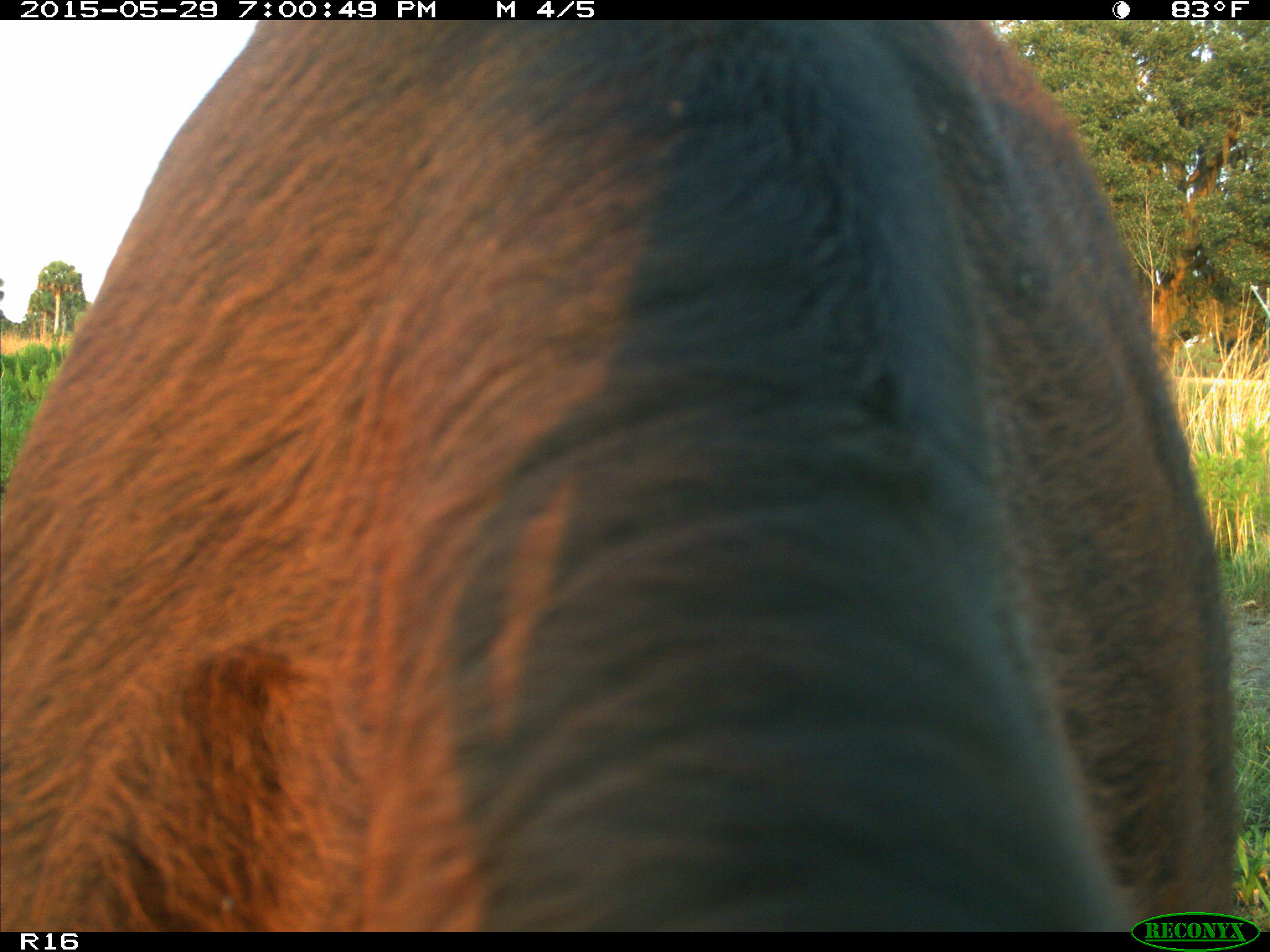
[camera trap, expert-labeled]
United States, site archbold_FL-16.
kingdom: Animalia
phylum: Chordata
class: Mammalia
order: Artiodactyla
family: Bovidae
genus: Bos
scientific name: Bos taurus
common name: domestic cow